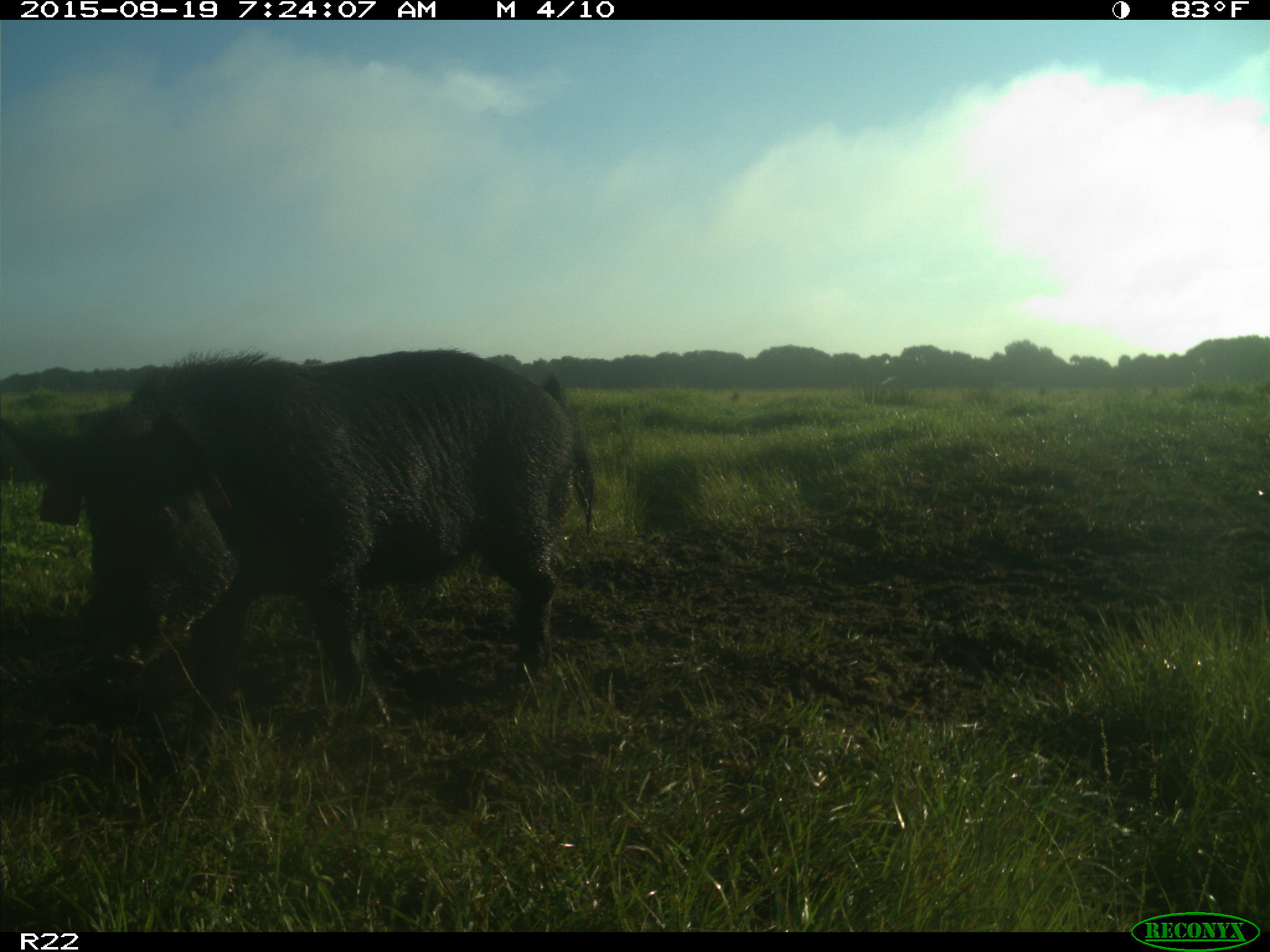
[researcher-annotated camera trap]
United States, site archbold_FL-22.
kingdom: Animalia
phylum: Chordata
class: Mammalia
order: Artiodactyla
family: Suidae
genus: Sus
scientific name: Sus scrofa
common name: wild boar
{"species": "Sus scrofa (wild boar)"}